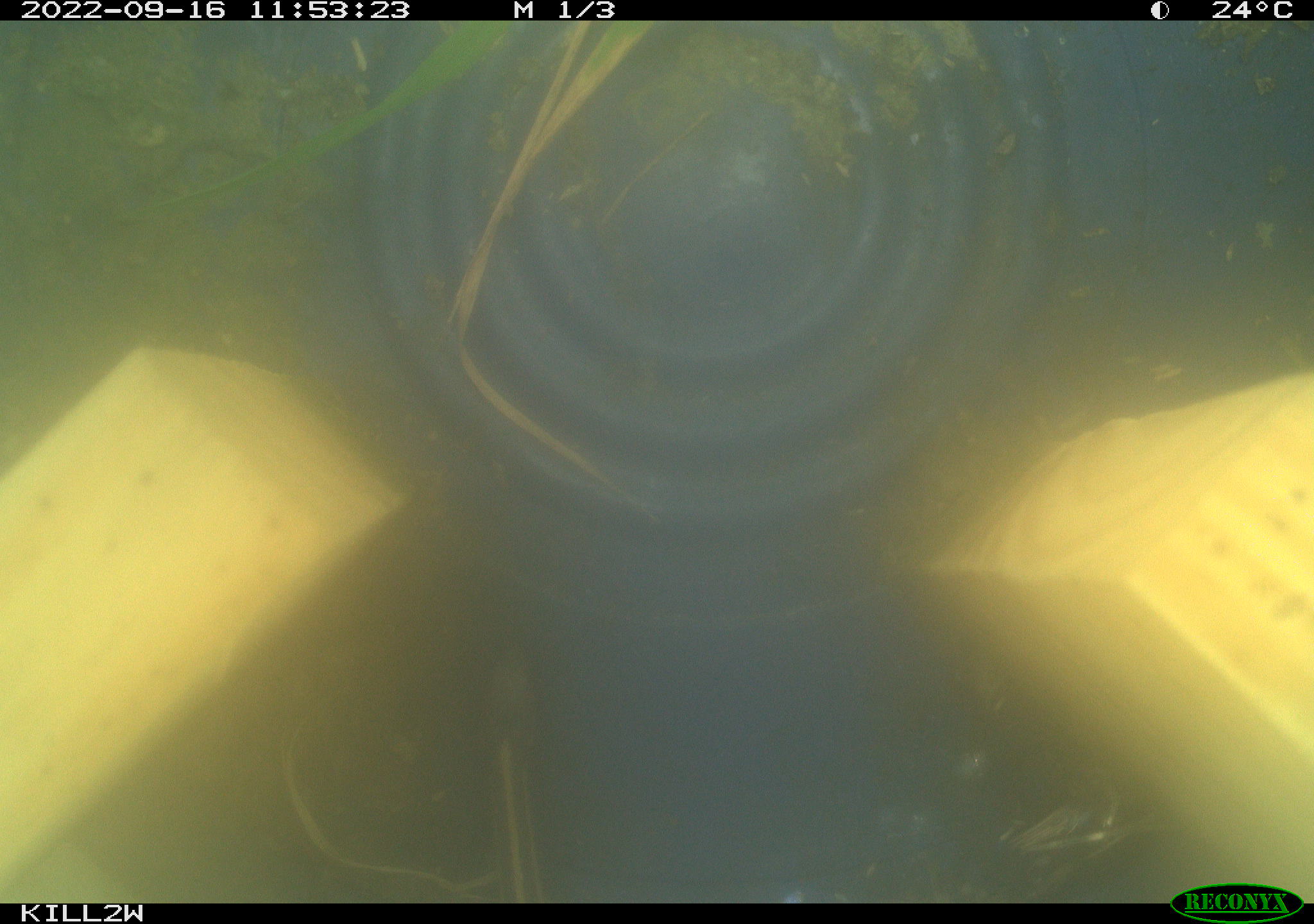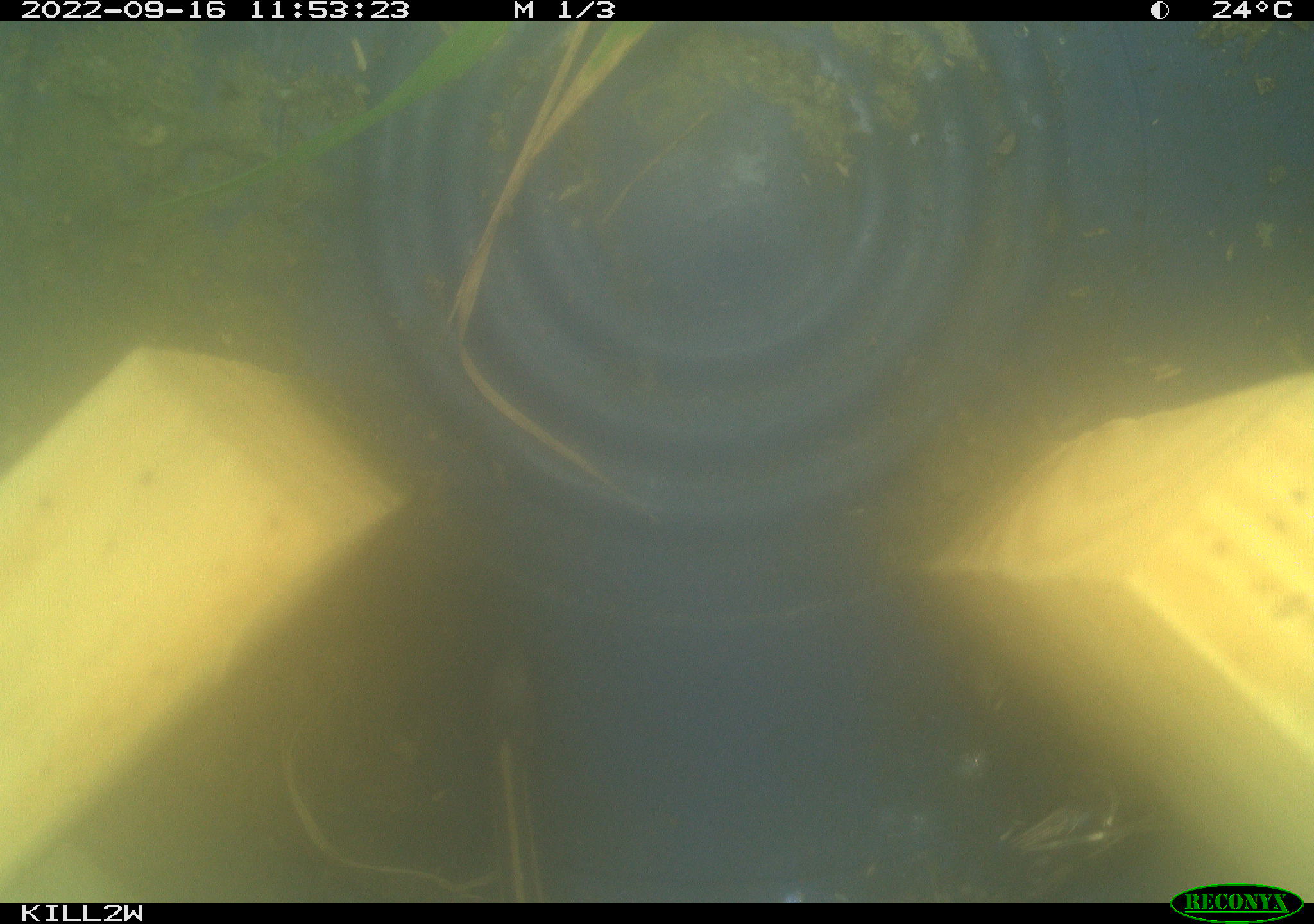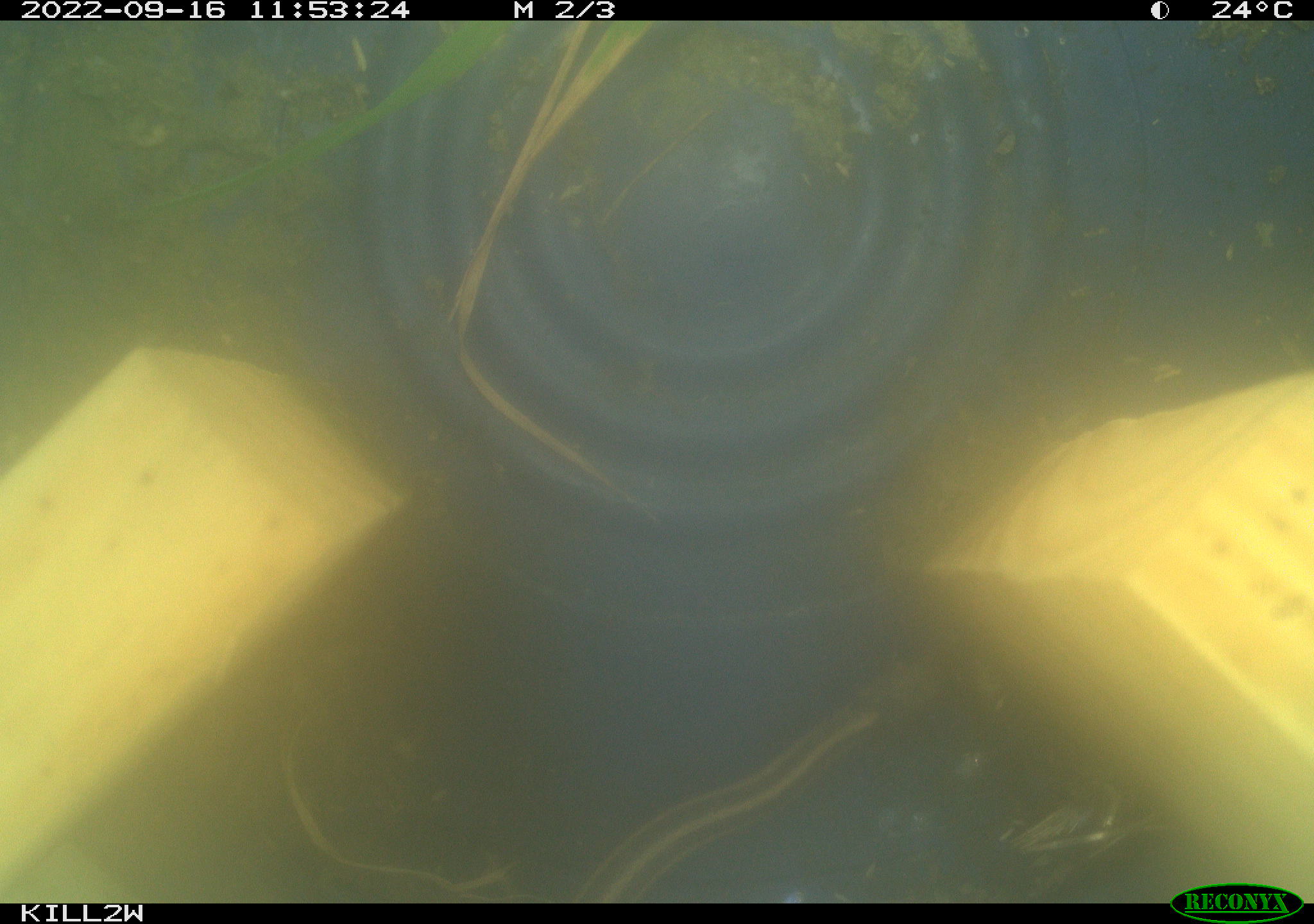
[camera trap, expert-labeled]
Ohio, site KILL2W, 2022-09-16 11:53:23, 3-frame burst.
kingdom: Animalia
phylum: Chordata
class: Reptilia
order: Squamata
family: Colubridae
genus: Thamnophis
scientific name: Thamnophis sirtalis sirtalis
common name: eastern gartersnake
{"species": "eastern gartersnake (Thamnophis sirtalis sirtalis)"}